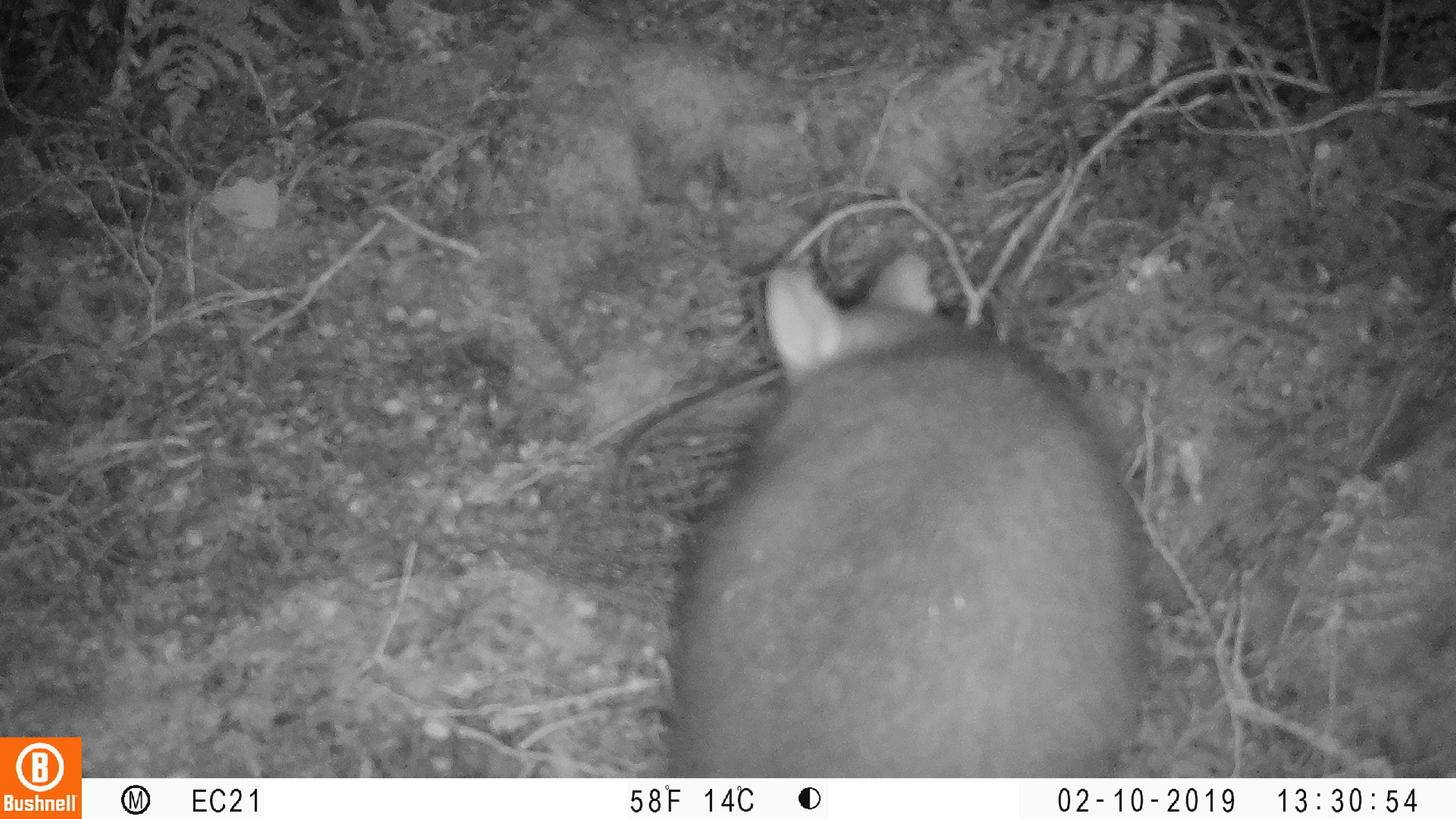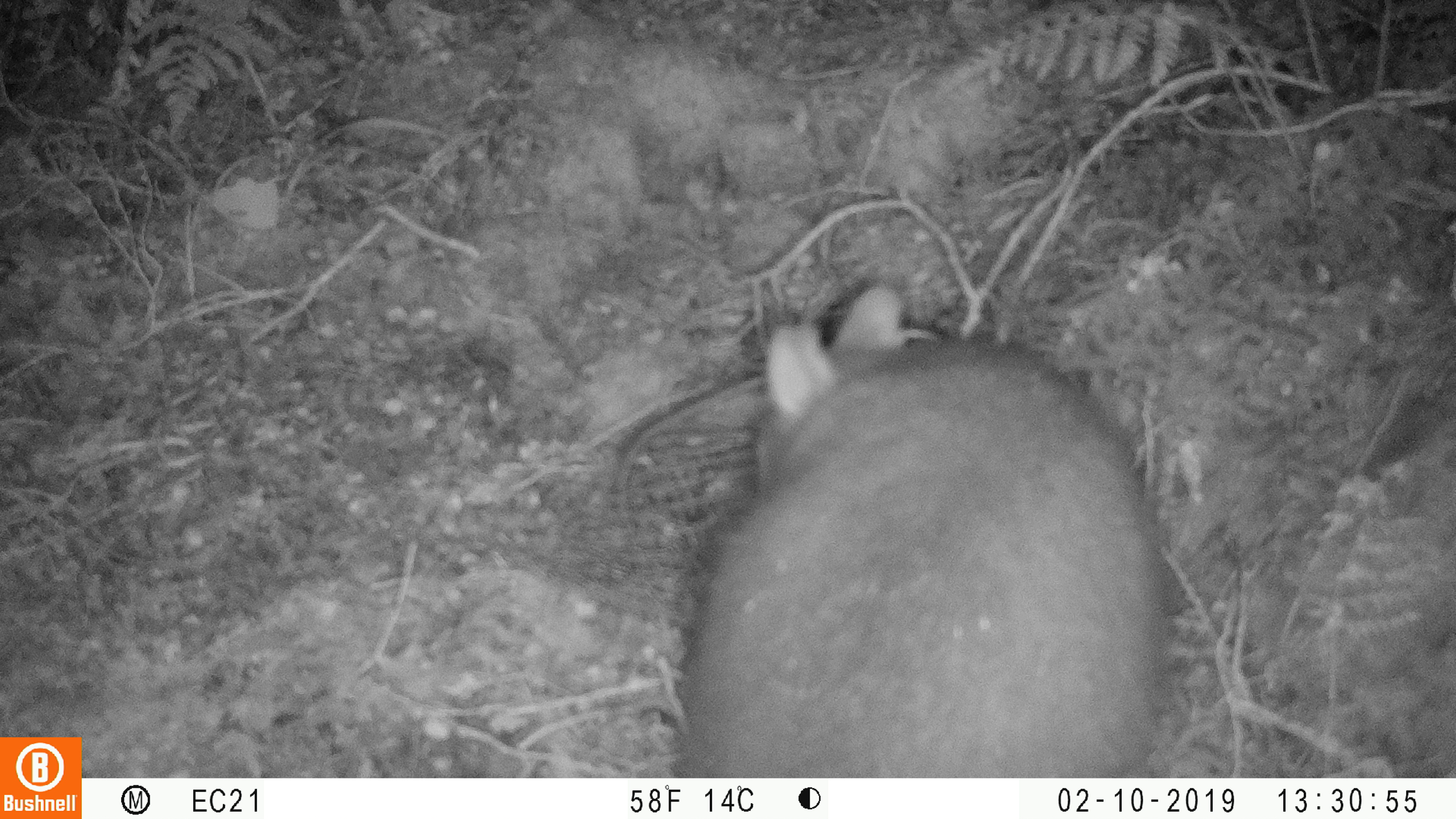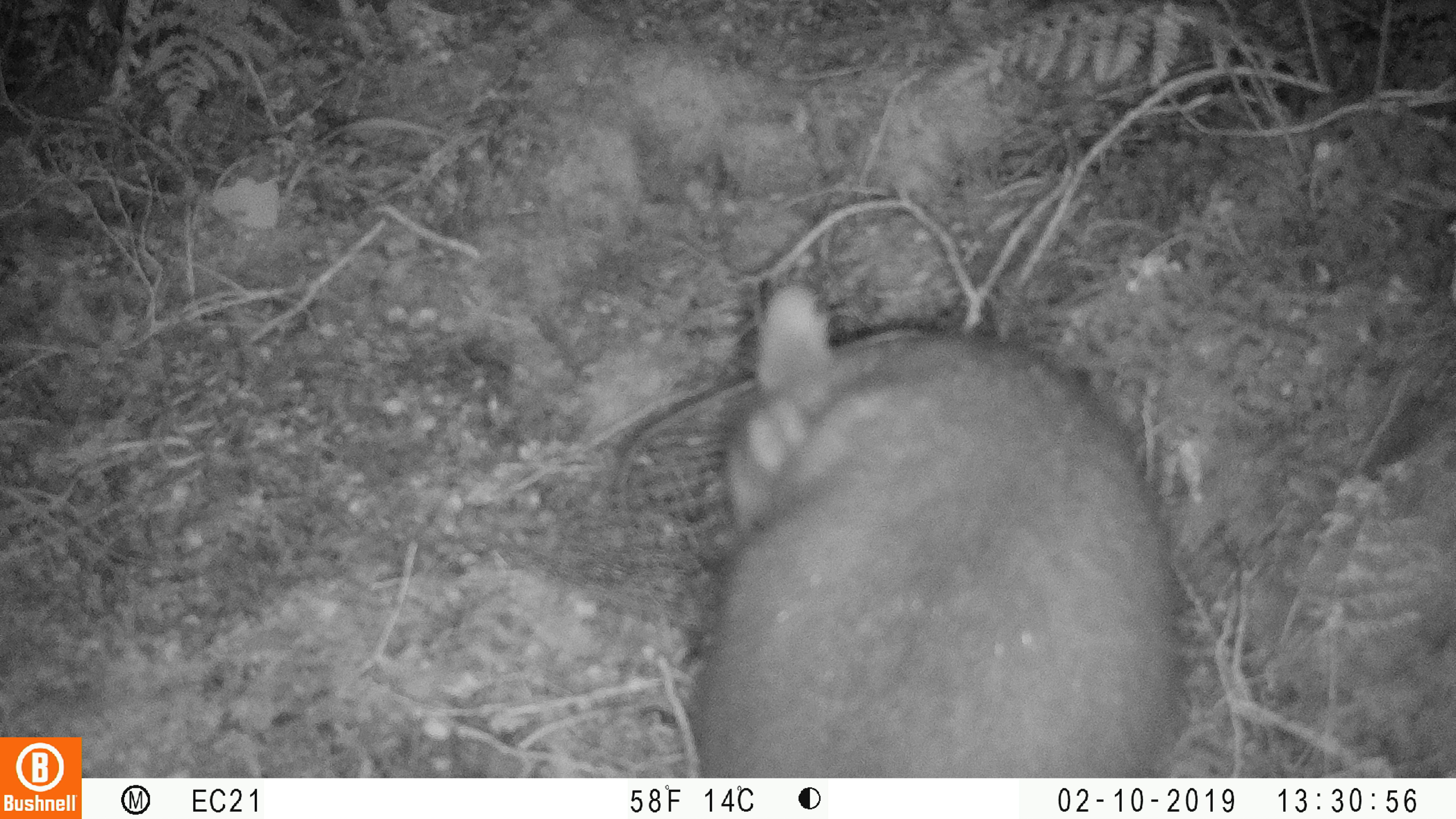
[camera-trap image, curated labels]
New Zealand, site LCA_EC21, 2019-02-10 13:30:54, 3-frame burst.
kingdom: Animalia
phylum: Chordata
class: Mammalia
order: Diprotodontia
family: Phalangeridae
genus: Trichosurus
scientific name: Trichosurus vulpecula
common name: common brushtail possum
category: possum